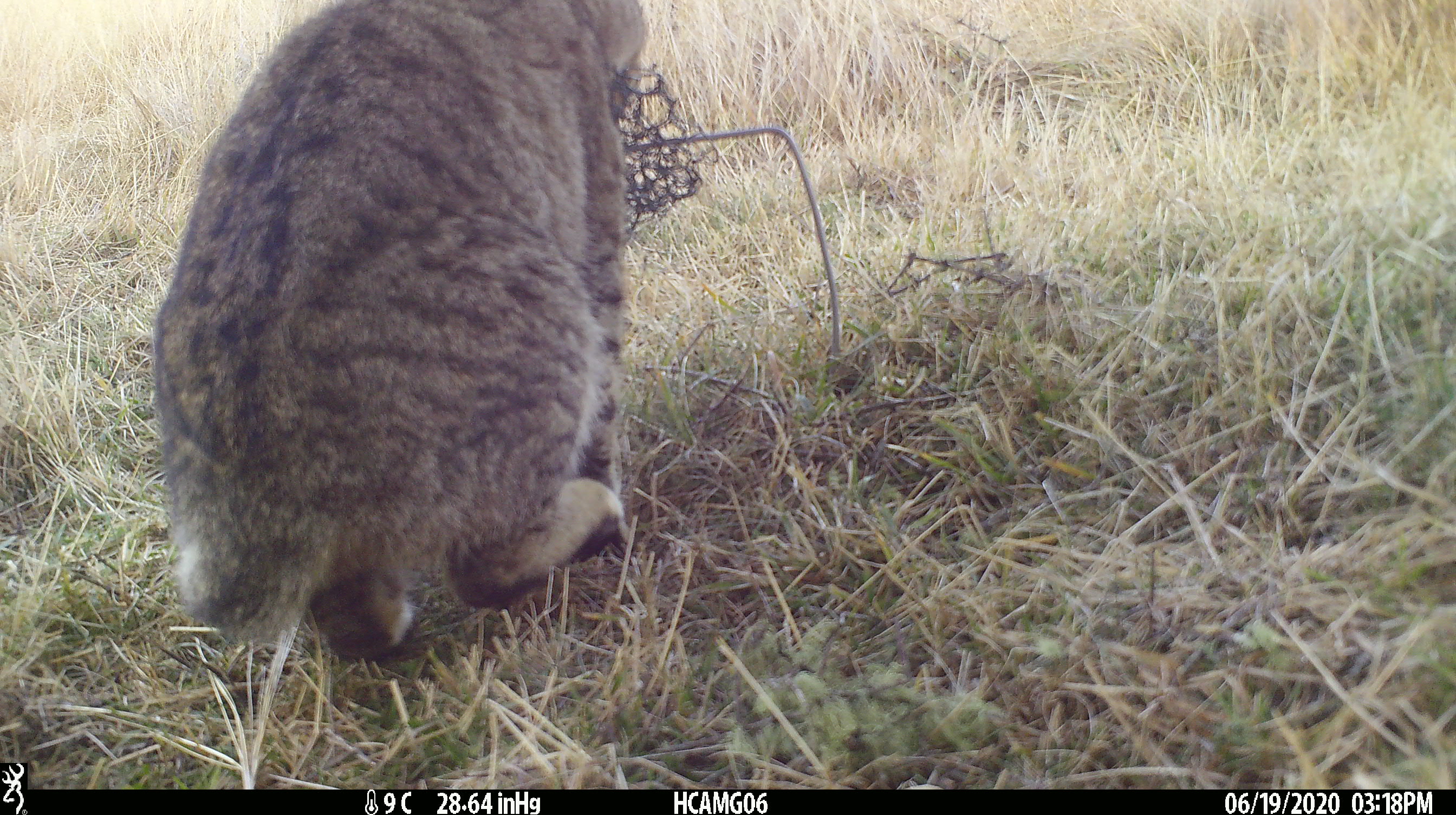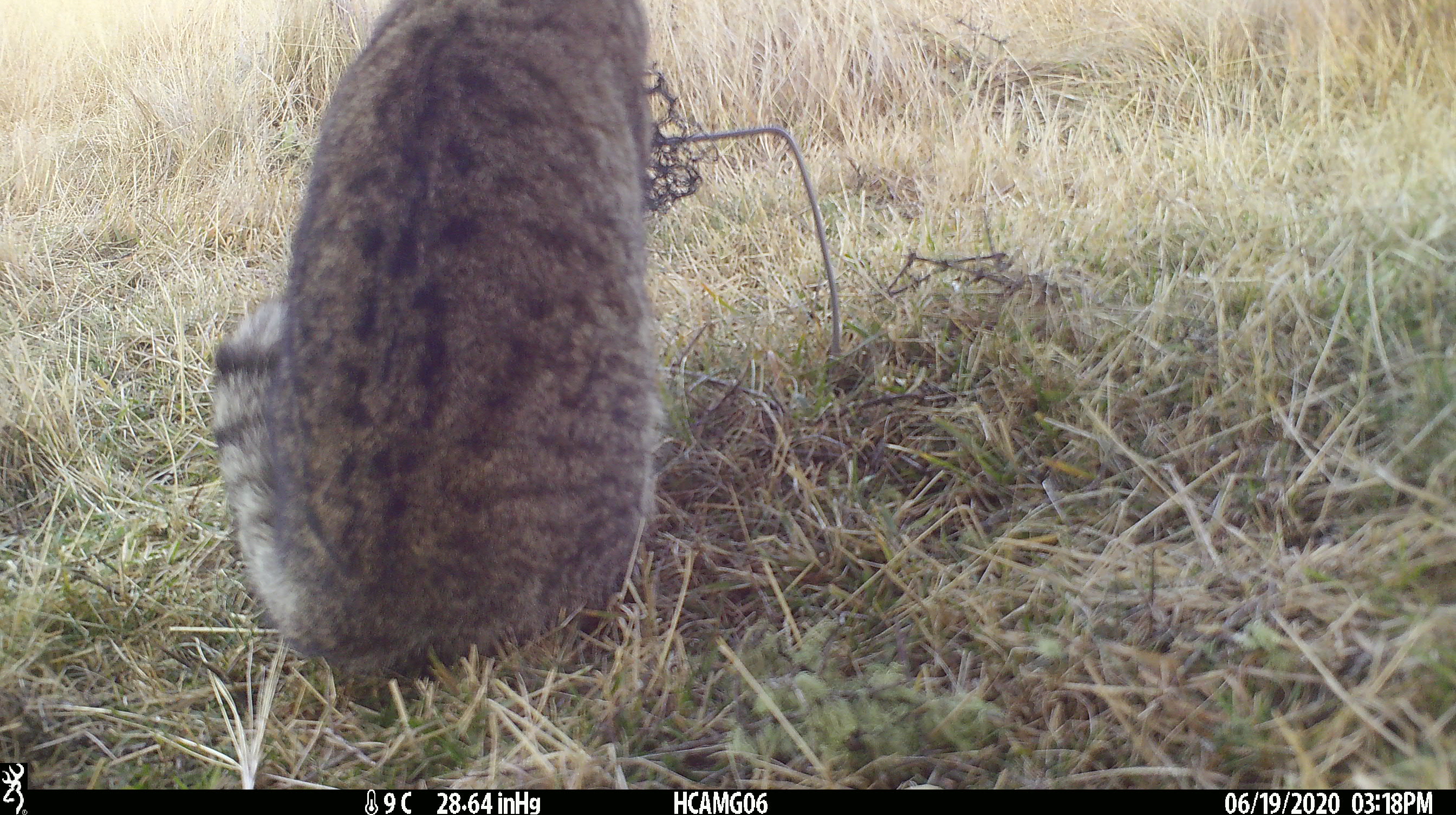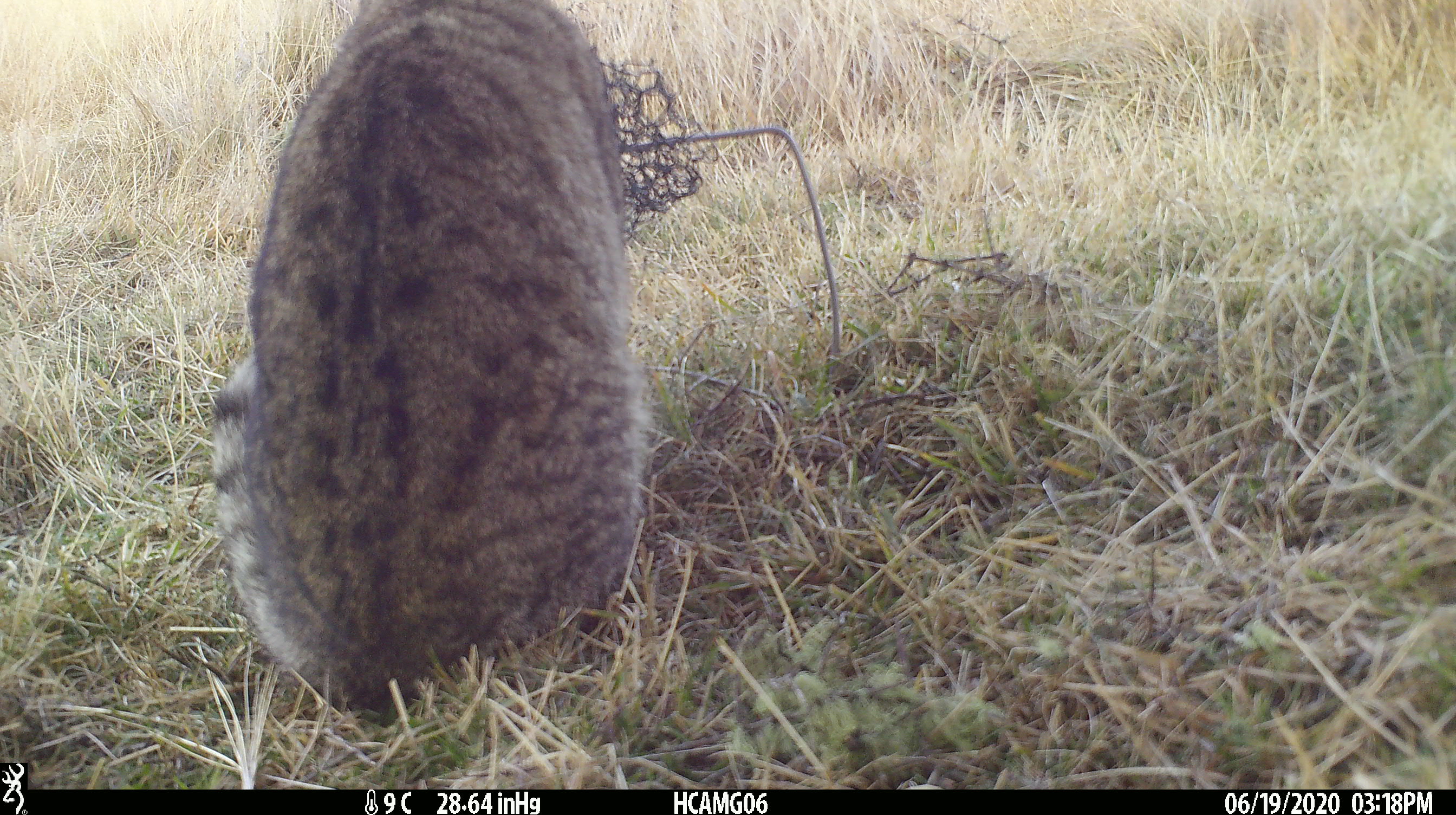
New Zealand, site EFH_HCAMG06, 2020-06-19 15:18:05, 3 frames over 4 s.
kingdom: Animalia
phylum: Chordata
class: Mammalia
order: Carnivora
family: Felidae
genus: Felis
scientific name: Felis catus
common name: domestic cat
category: cat